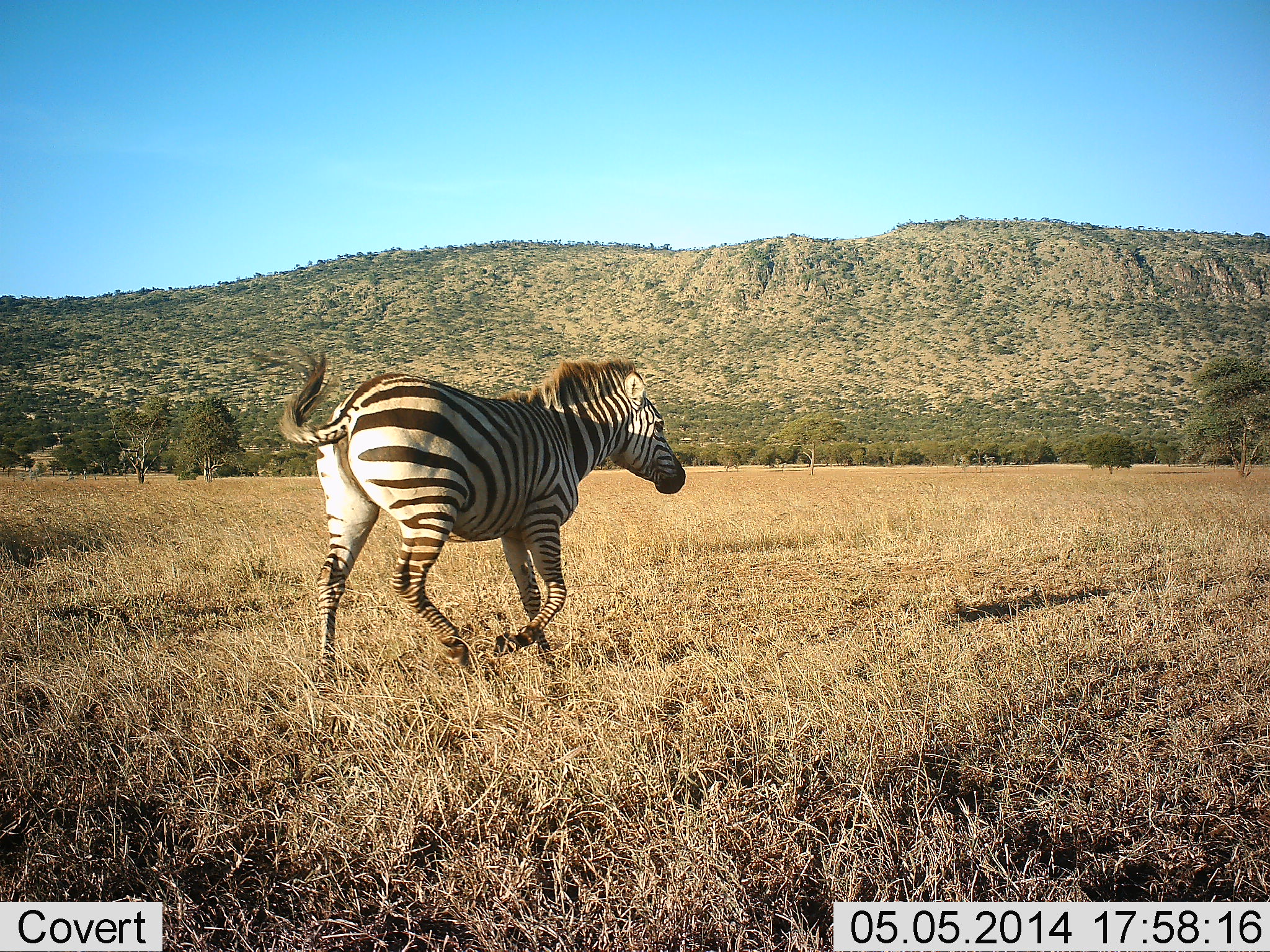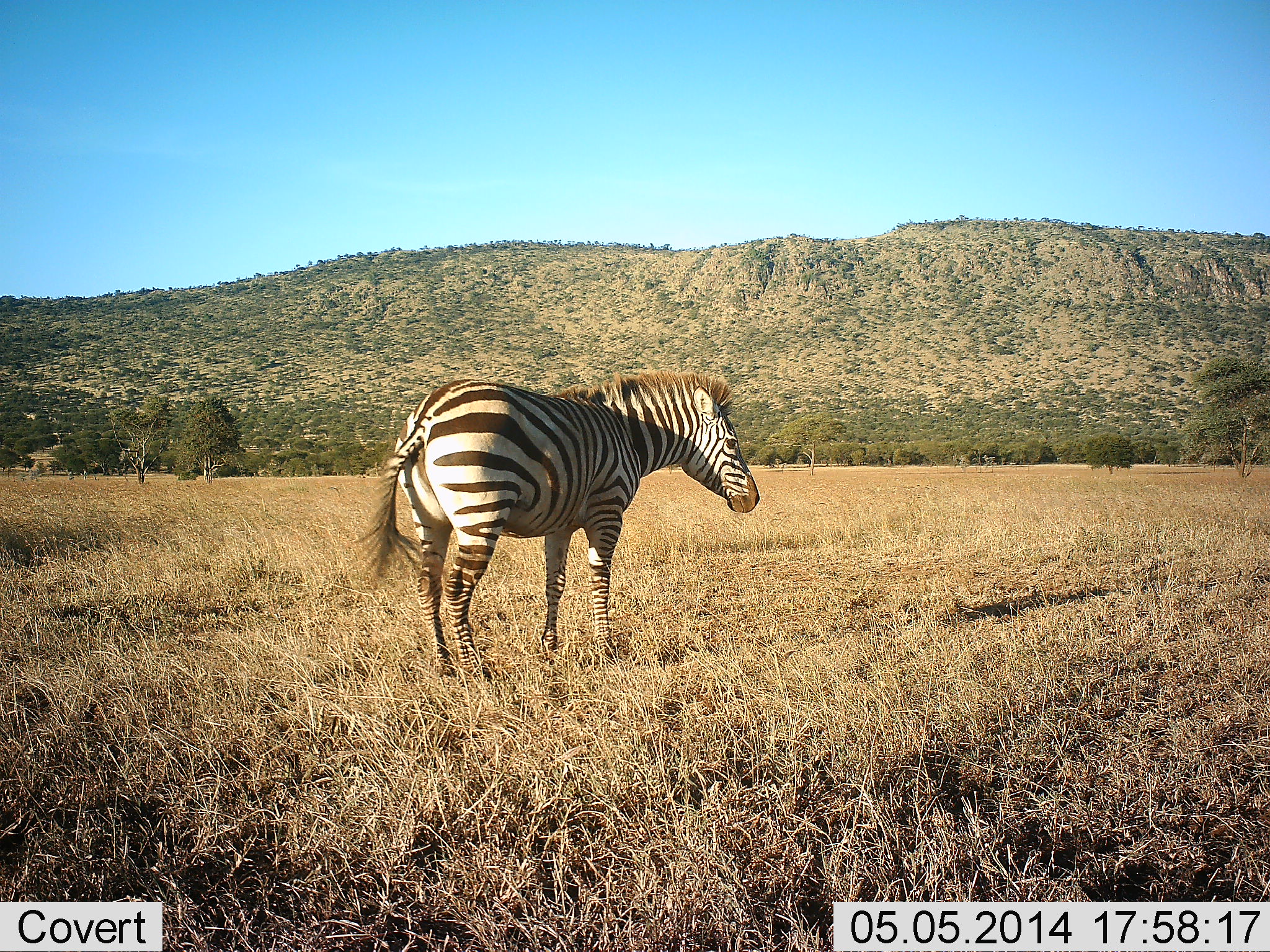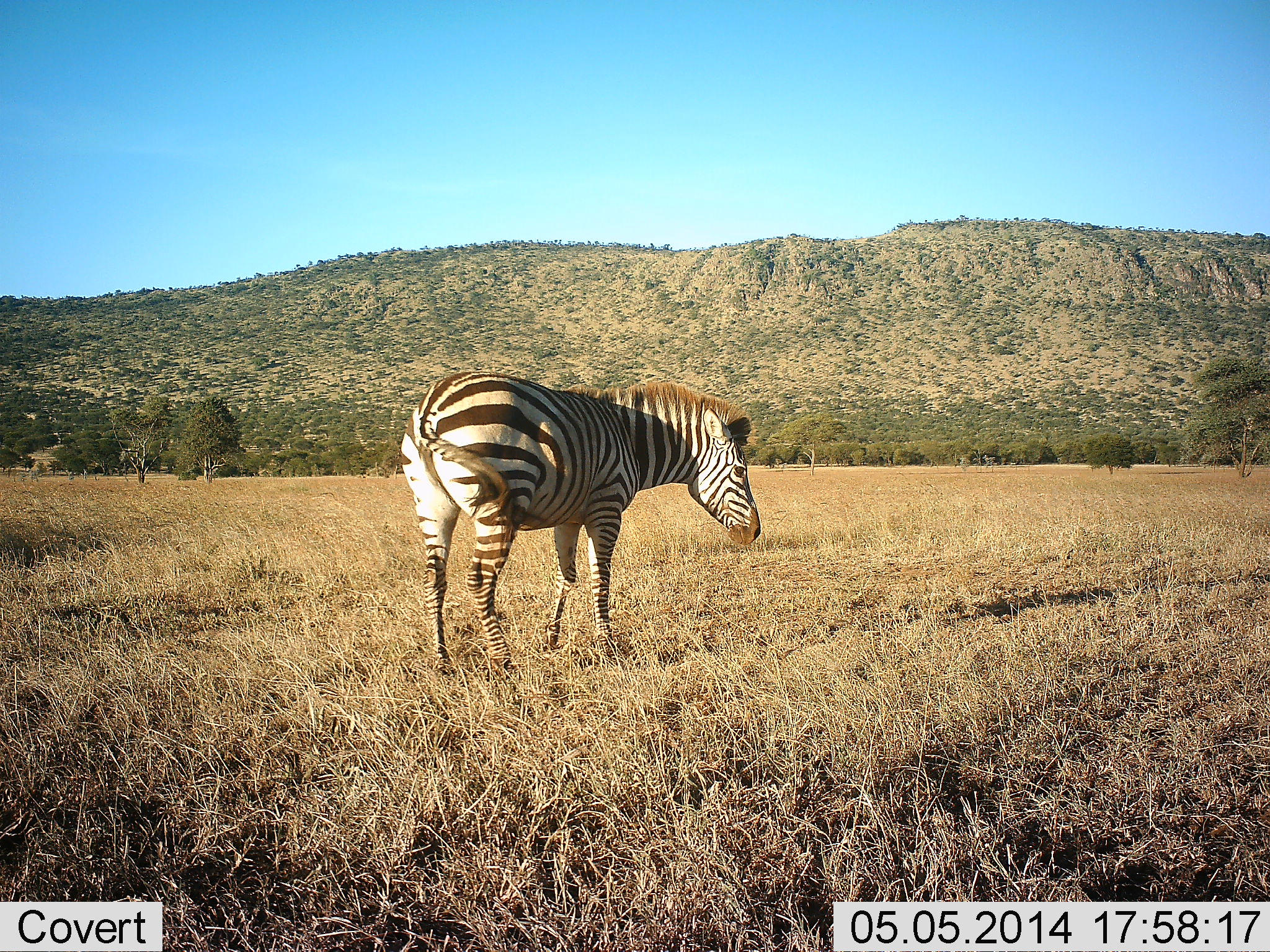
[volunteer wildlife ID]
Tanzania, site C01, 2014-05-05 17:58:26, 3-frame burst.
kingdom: Animalia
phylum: Chordata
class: Mammalia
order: Perissodactyla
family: Equidae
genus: Equus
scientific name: Equus quagga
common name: plains zebra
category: zebra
Zebra (plains zebra) (Equus quagga), count 1. Behavior (volunteer vote fractions): standing 30%, resting 0%, moving 70%, interacting 0%. Young present (vote fraction): 0%. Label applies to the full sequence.